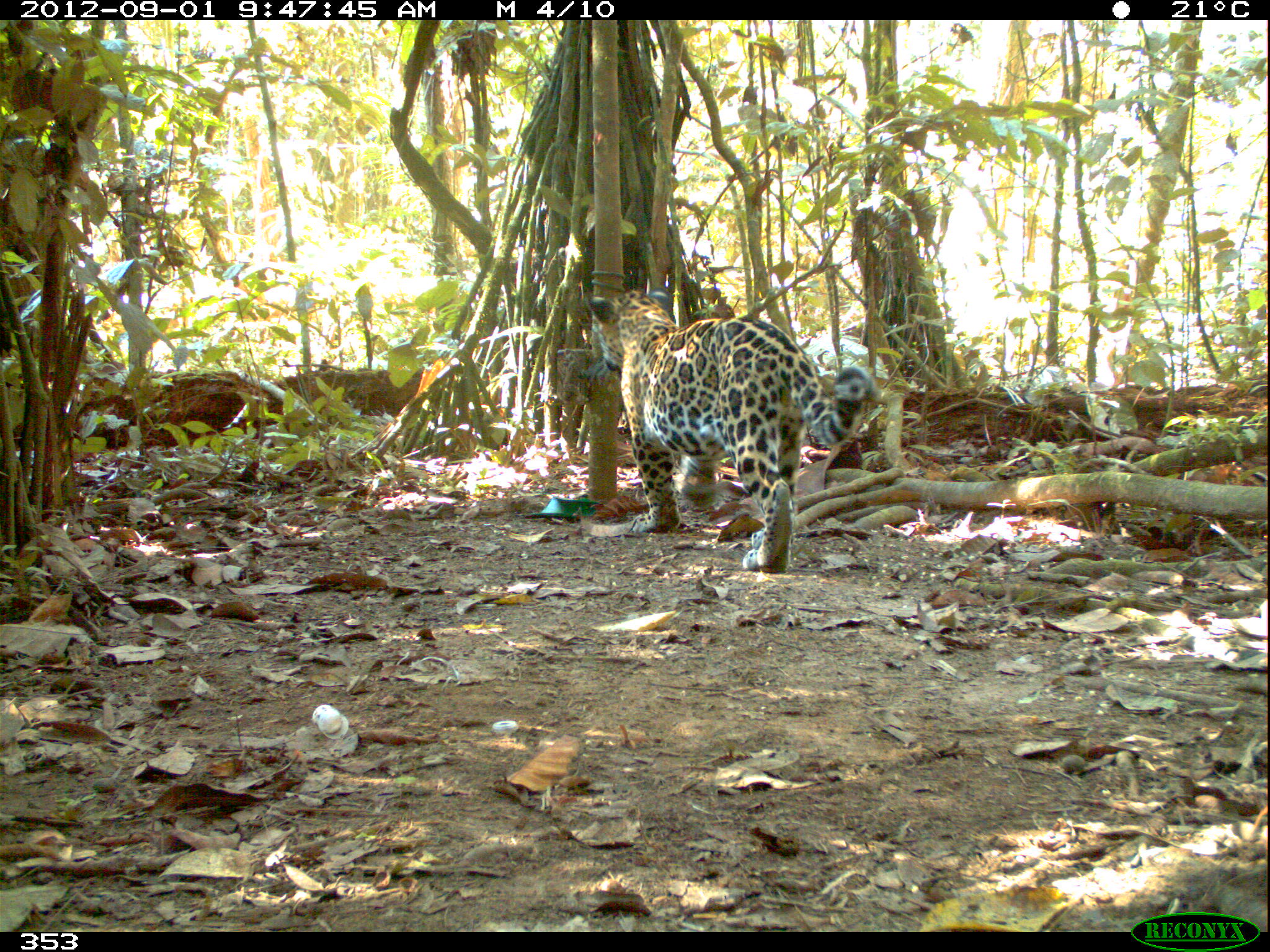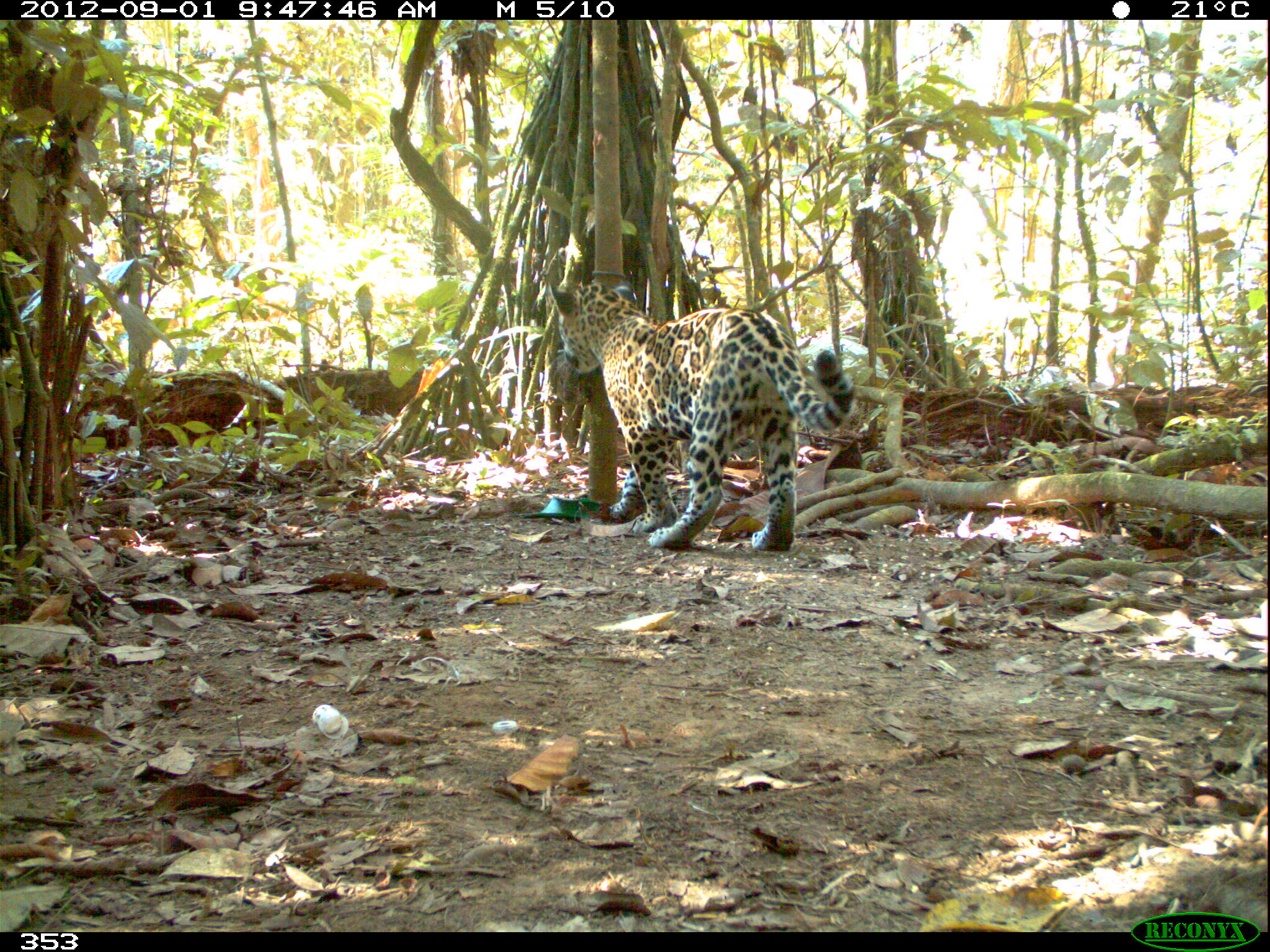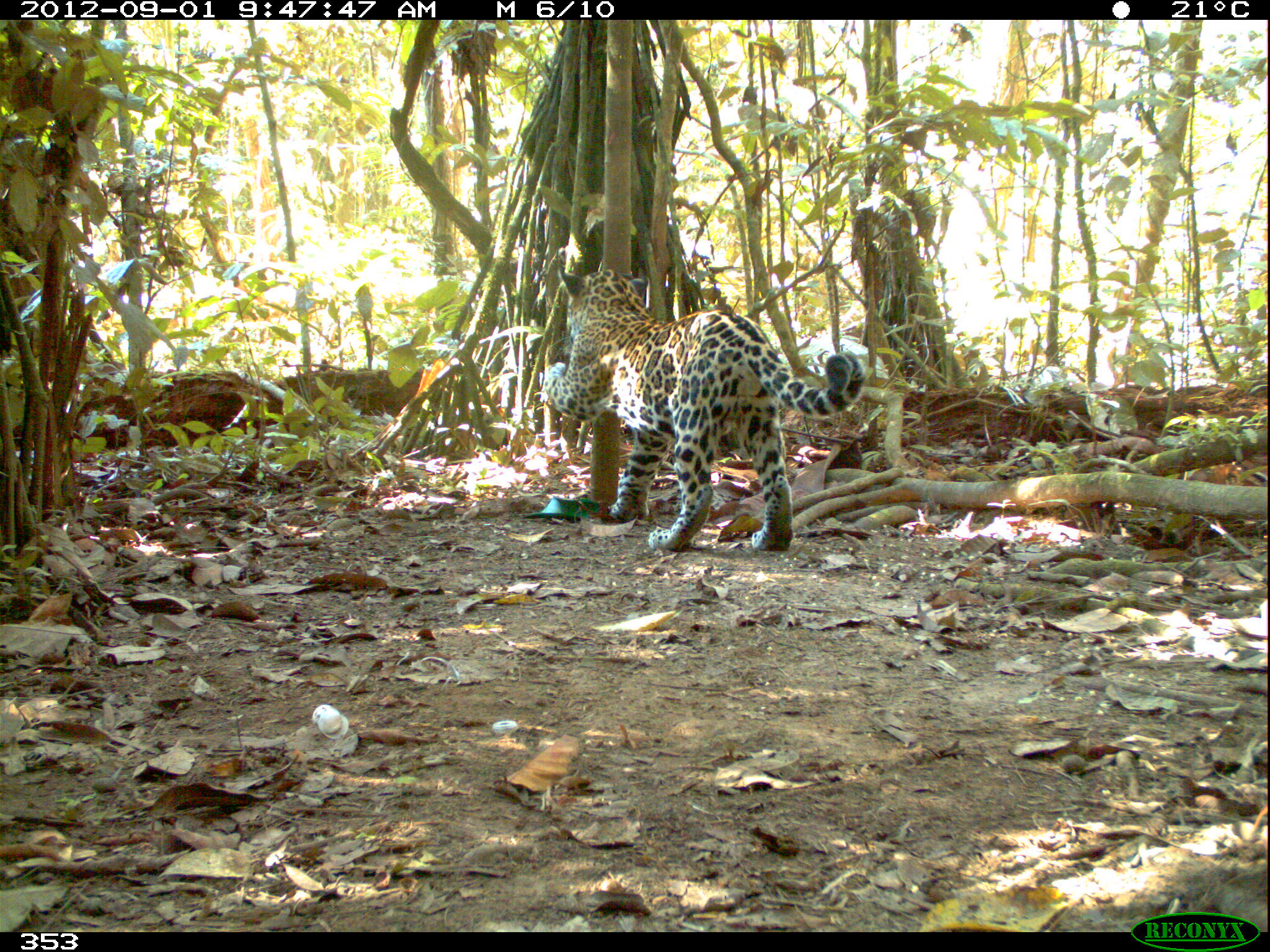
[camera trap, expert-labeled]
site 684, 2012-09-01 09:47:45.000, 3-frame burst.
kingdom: Animalia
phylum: Chordata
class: Mammalia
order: Carnivora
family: Felidae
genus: Panthera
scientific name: Panthera onca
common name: jaguar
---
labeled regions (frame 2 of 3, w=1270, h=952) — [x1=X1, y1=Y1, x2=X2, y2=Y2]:
panthera onca: [x1=550, y1=280, x2=853, y2=550]